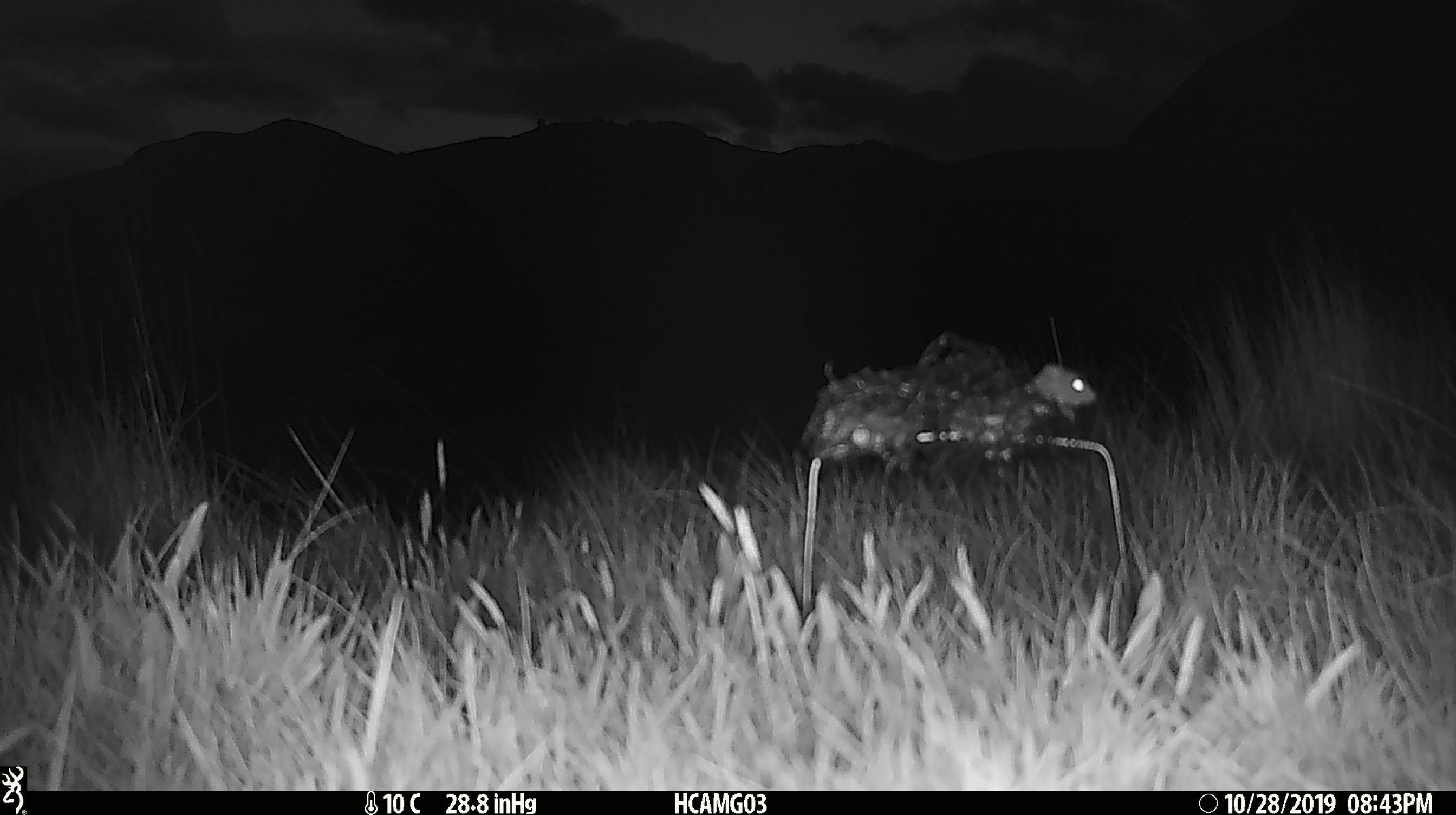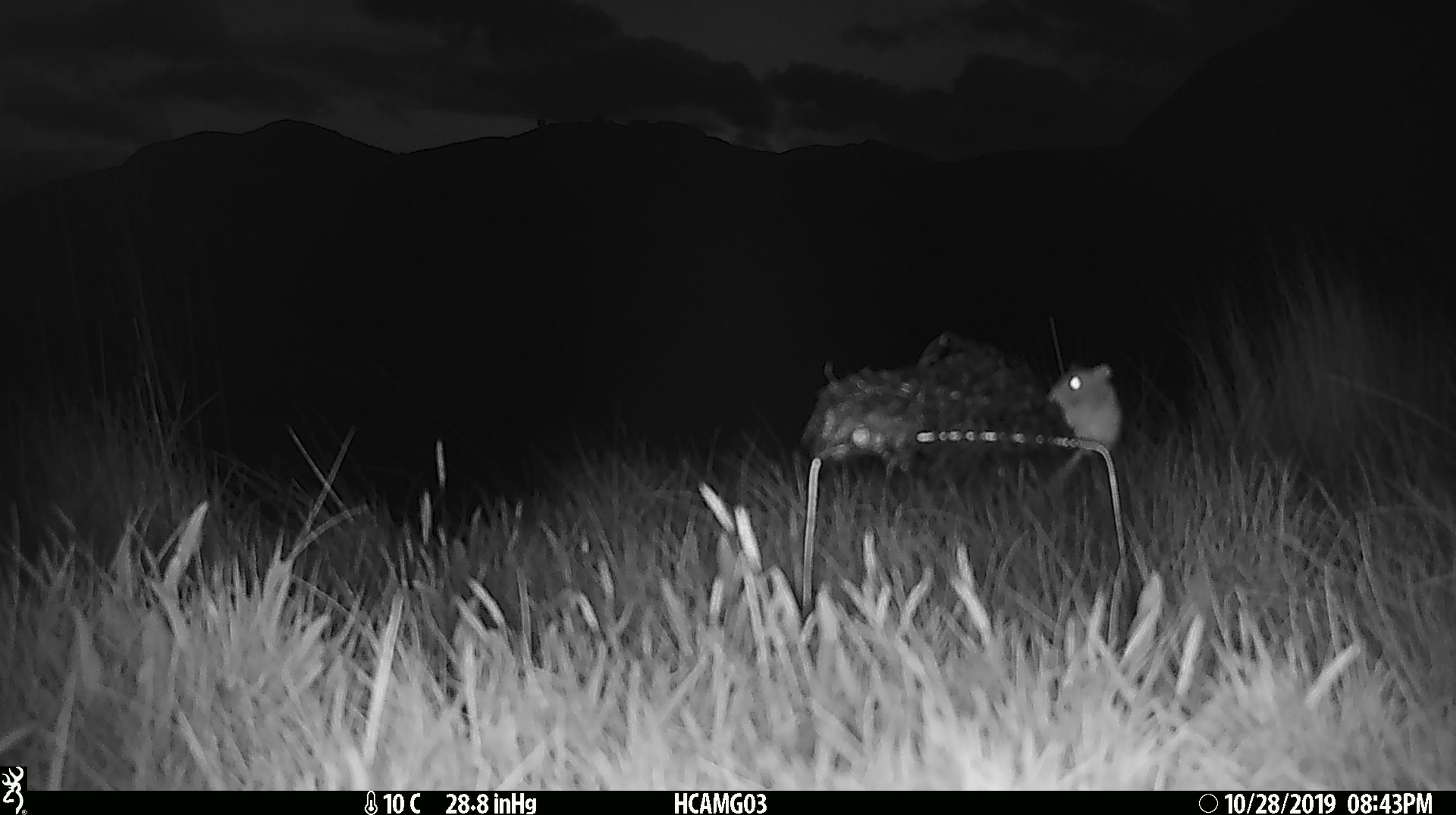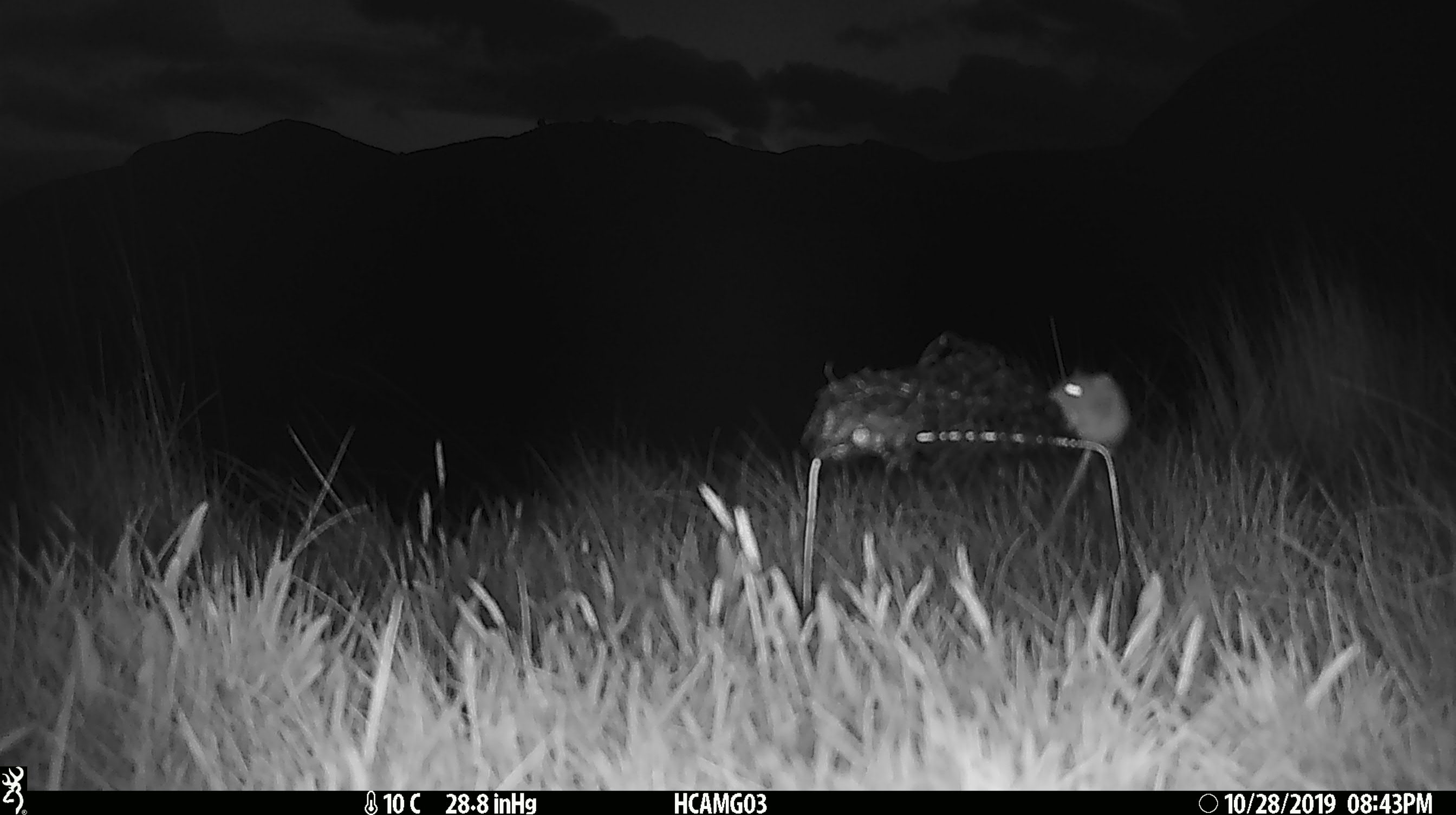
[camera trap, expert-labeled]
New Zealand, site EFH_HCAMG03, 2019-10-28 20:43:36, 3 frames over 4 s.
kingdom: Animalia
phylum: Chordata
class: Mammalia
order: Rodentia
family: Muridae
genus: Mus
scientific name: Mus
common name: mouse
Mouse (Mus).